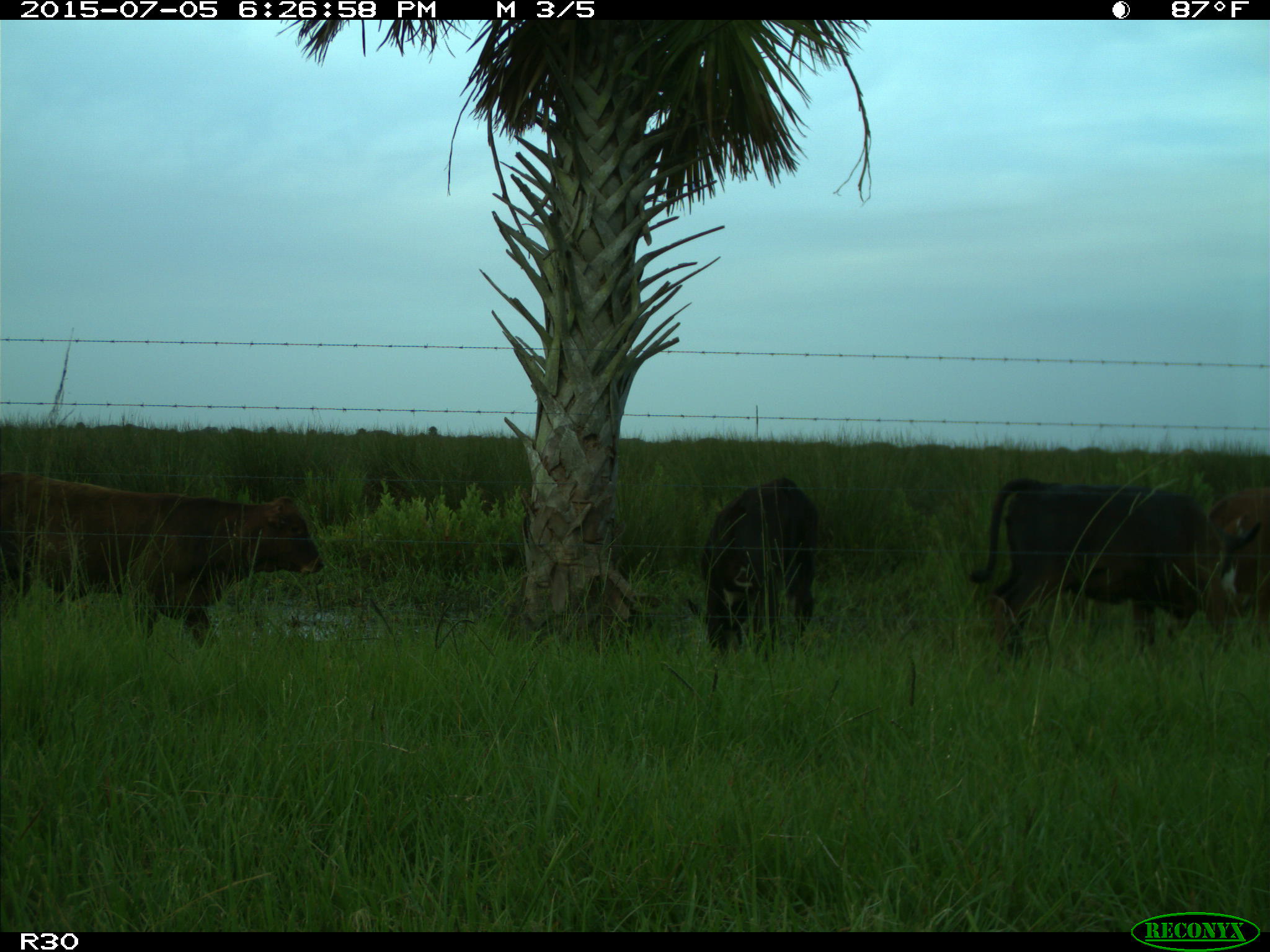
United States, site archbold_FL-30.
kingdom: Animalia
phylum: Chordata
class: Mammalia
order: Artiodactyla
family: Bovidae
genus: Bos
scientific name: Bos taurus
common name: domestic cow